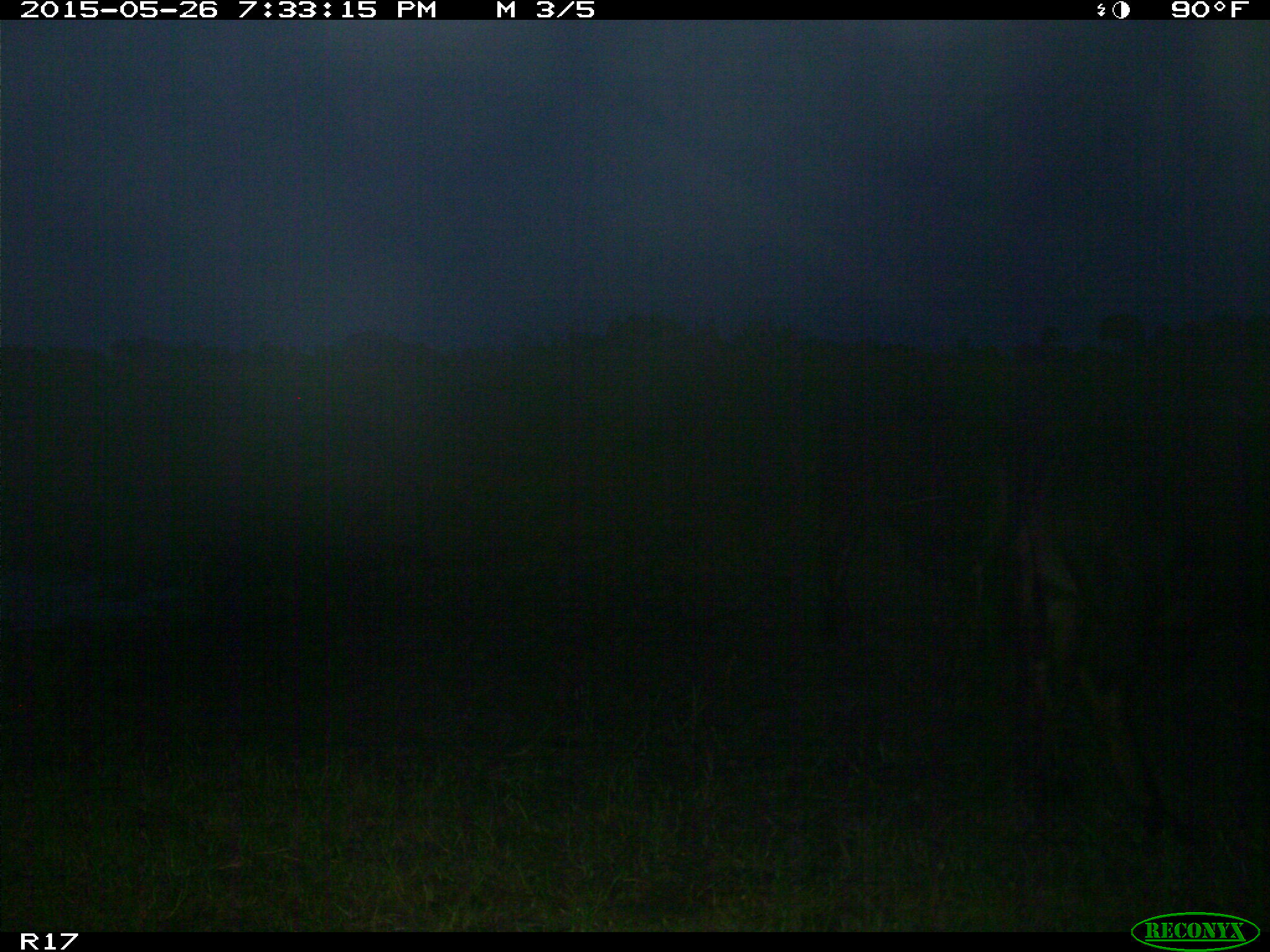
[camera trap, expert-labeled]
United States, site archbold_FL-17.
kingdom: Animalia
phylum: Chordata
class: Mammalia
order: Artiodactyla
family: Bovidae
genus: Bos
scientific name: Bos taurus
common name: domestic cow